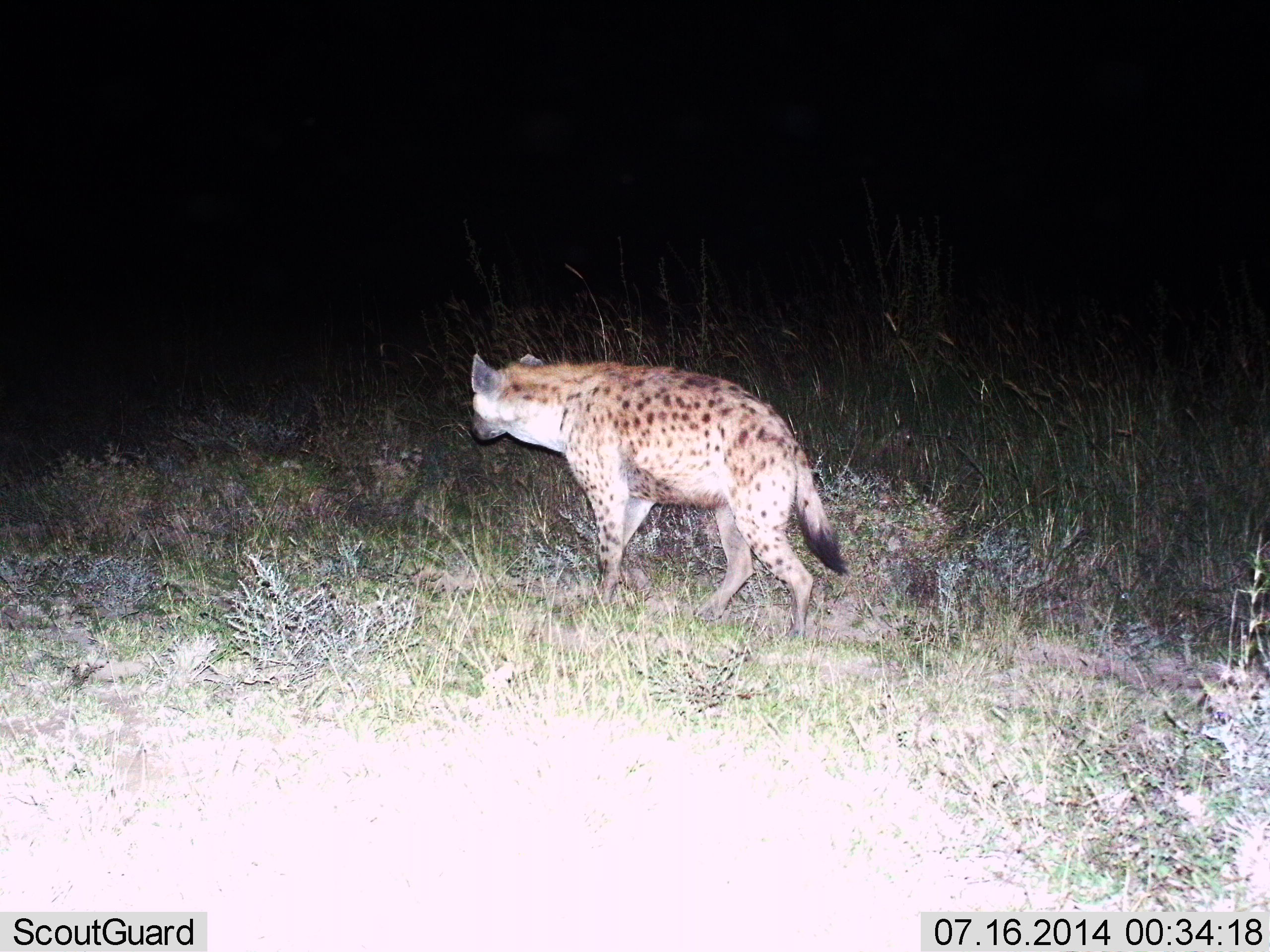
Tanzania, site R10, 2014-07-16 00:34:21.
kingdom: Animalia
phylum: Chordata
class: Mammalia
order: Carnivora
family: Hyaenidae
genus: Crocuta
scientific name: Crocuta crocuta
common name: spotted hyena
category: hyenaspotted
Hyenaspotted (spotted hyena) (Crocuta crocuta), count 1. Behavior (volunteer vote fractions): standing 10%, resting 0%, moving 90%, interacting 0%. Young present (vote fraction): 0%. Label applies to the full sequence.